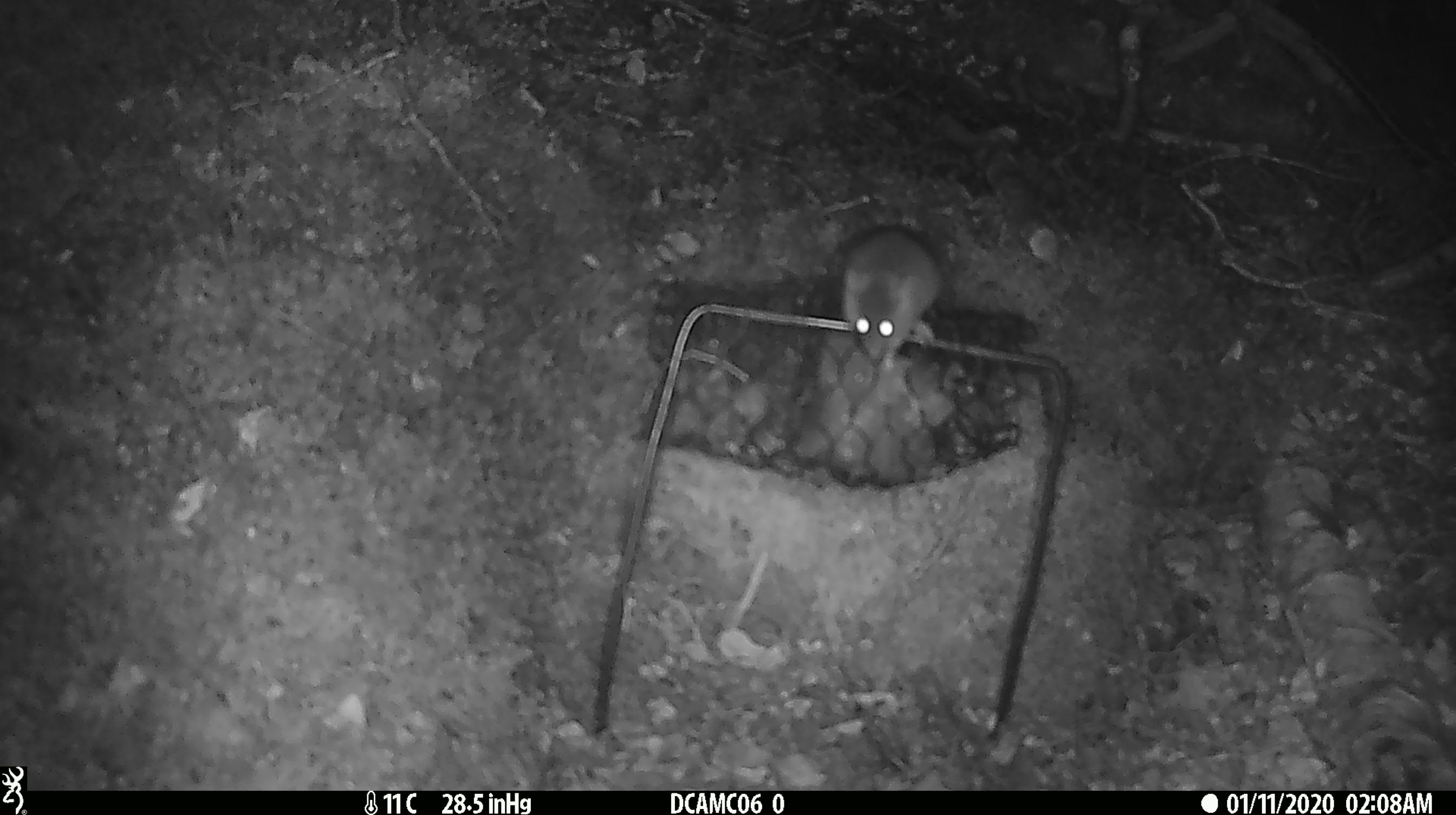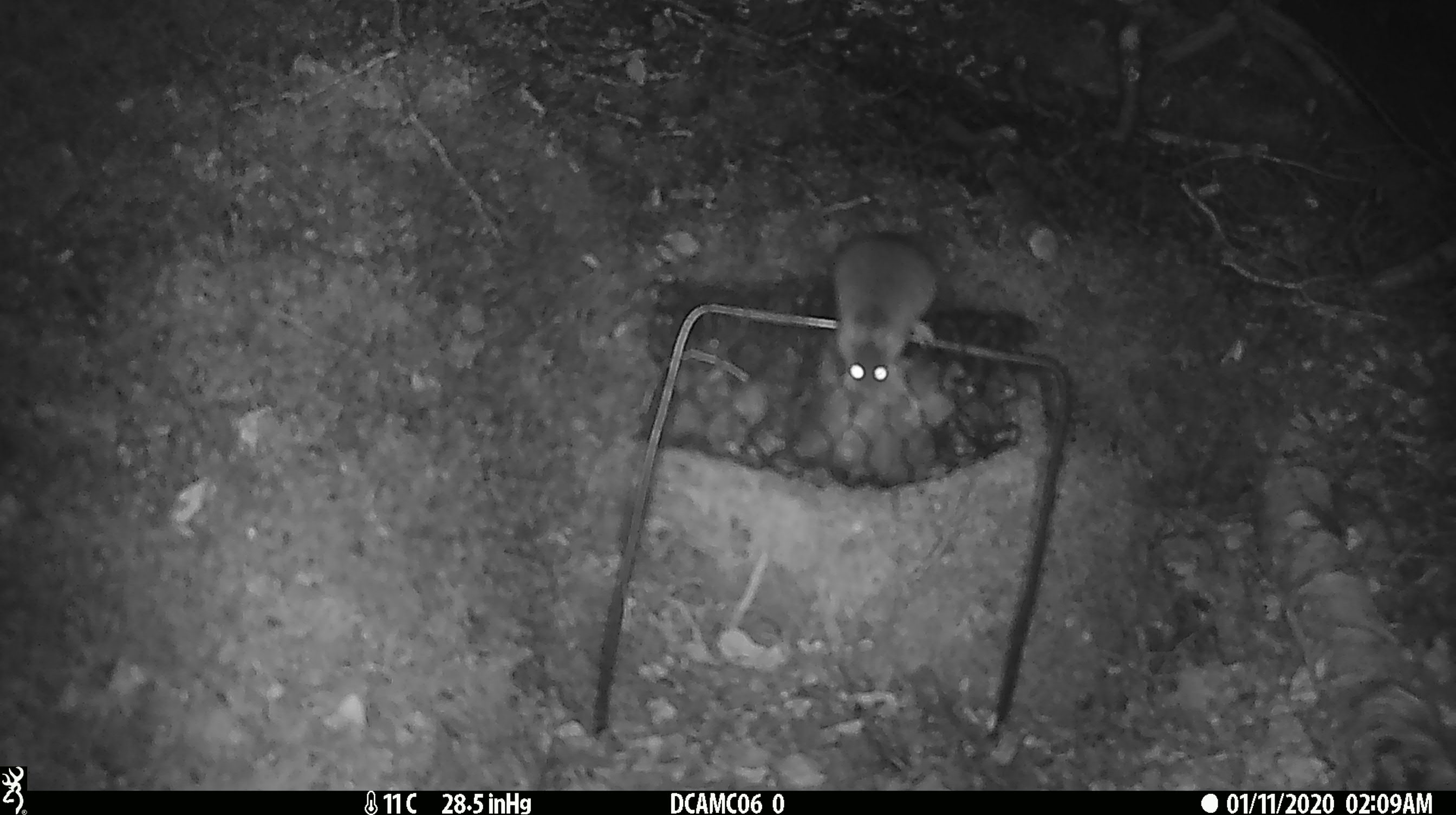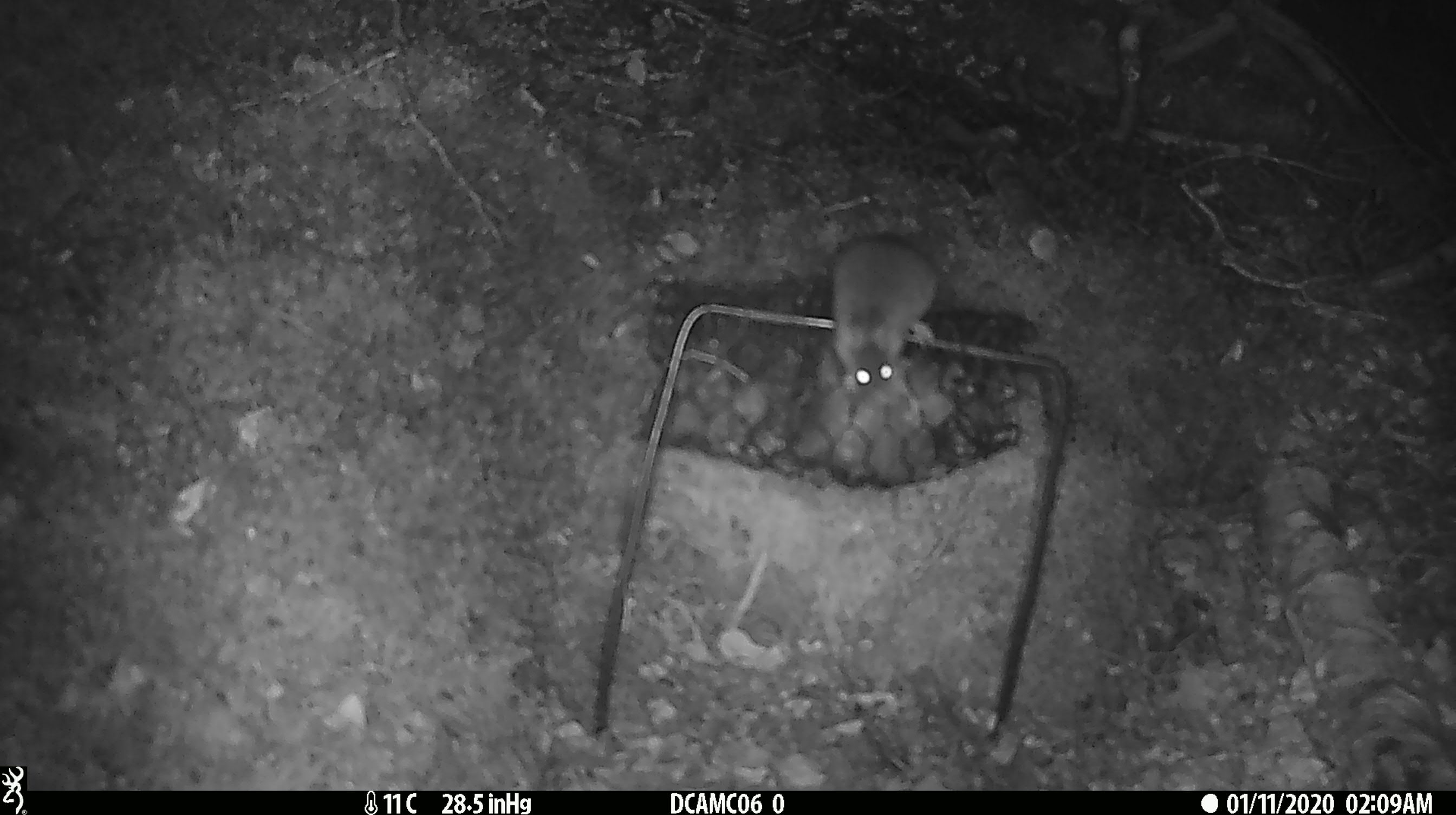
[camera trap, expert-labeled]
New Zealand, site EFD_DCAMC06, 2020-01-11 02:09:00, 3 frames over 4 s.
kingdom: Animalia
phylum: Chordata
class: Mammalia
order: Rodentia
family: Muridae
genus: Mus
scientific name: Mus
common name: mouse